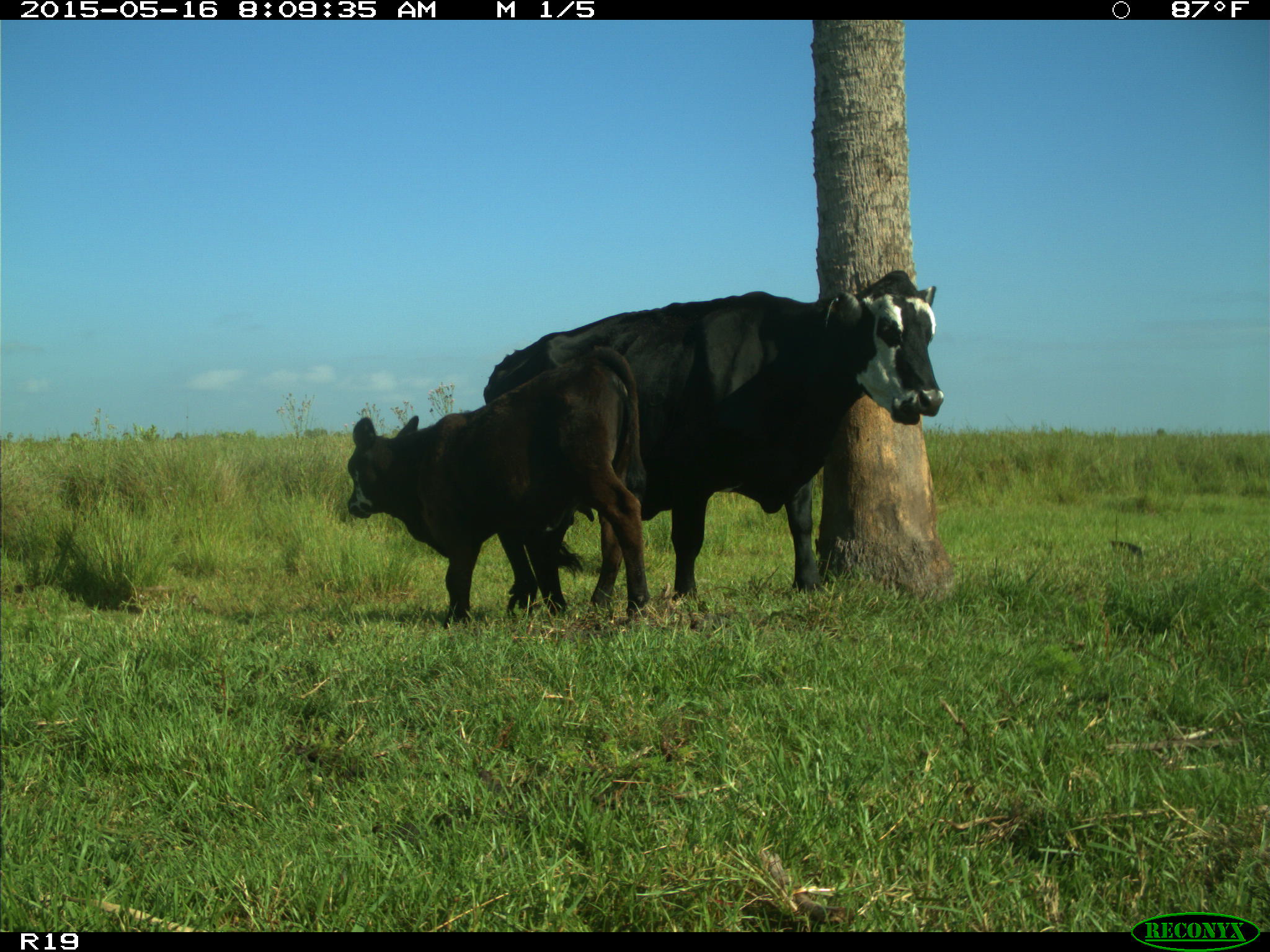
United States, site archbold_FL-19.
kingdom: Animalia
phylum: Chordata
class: Mammalia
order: Artiodactyla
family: Bovidae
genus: Bos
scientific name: Bos taurus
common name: domestic cow